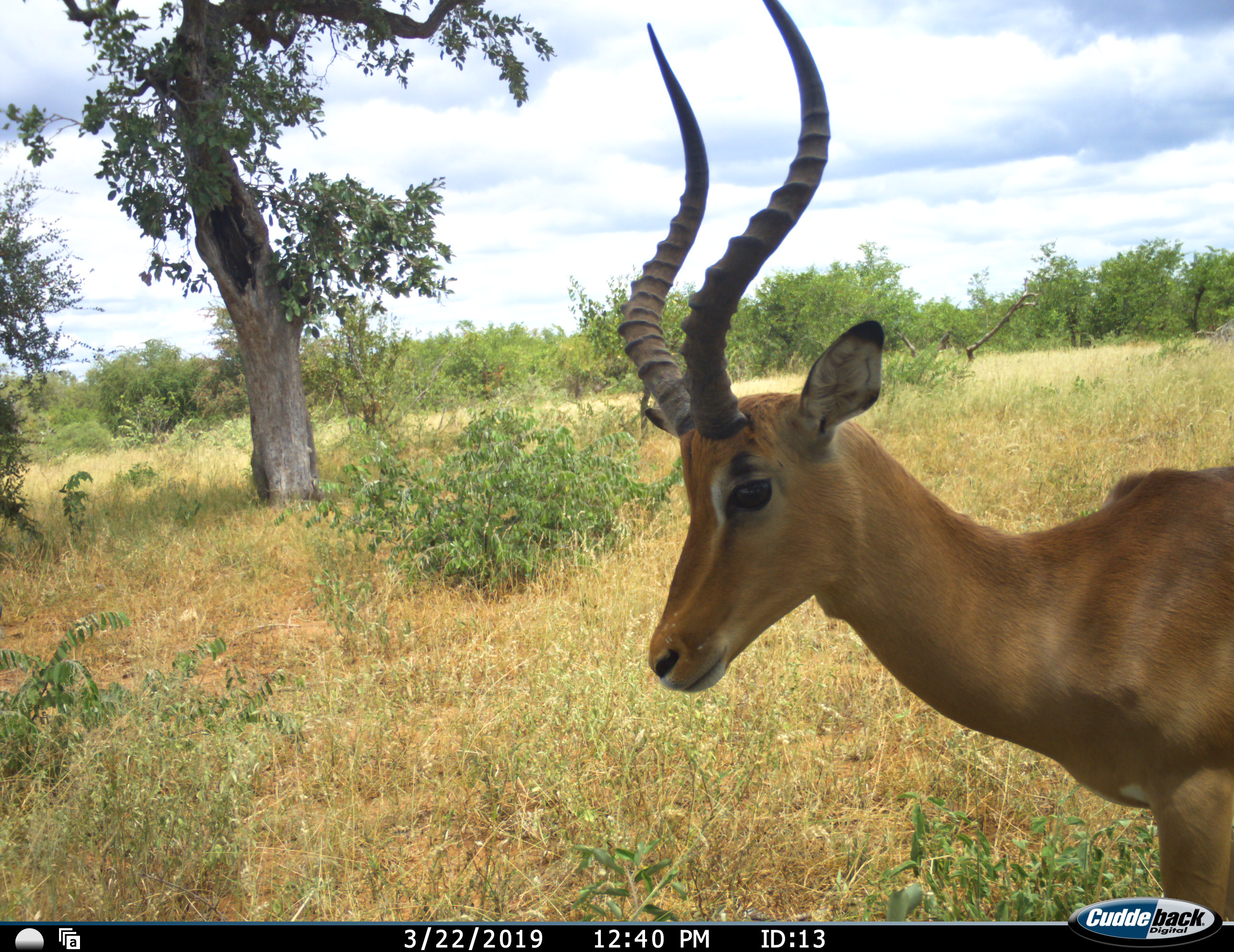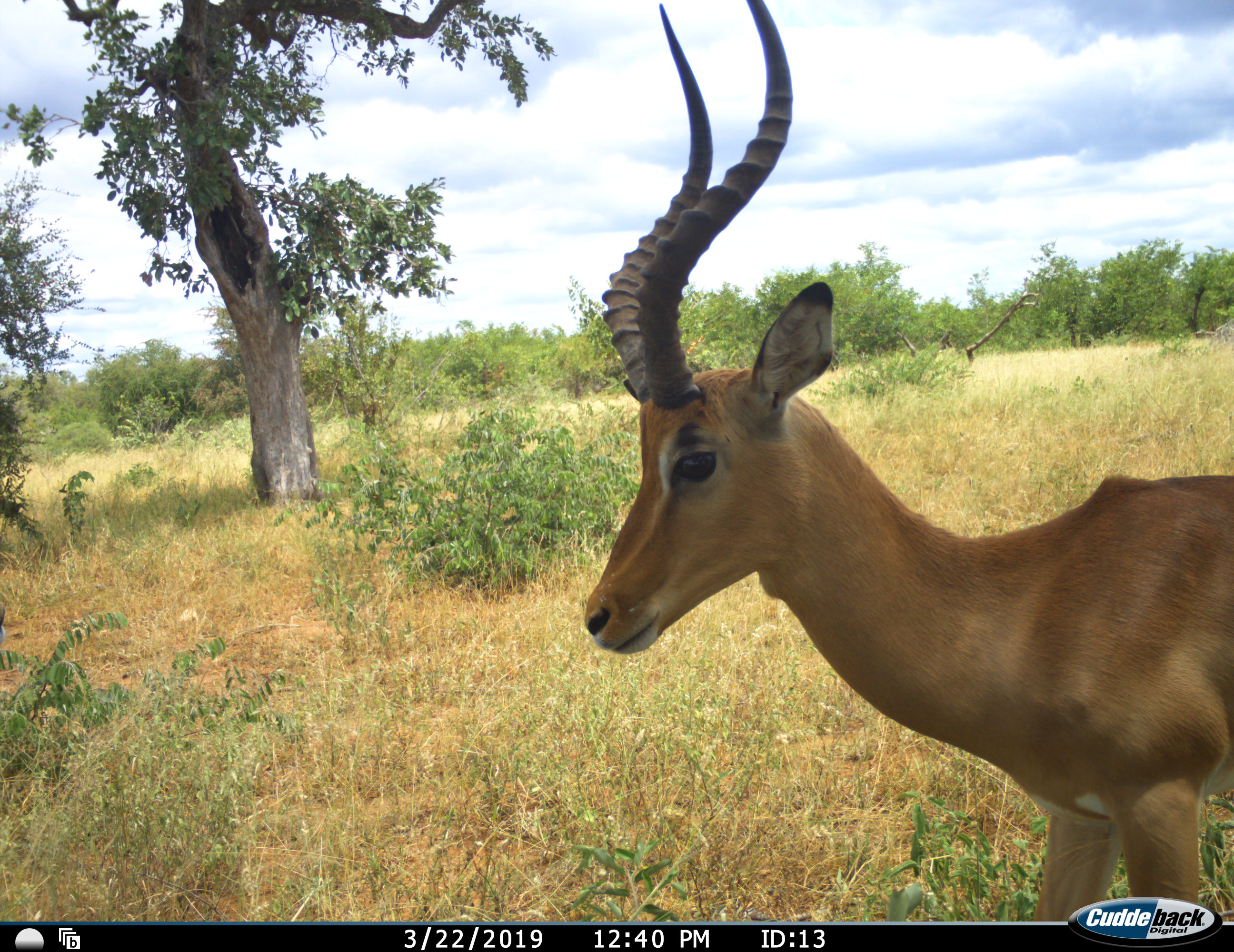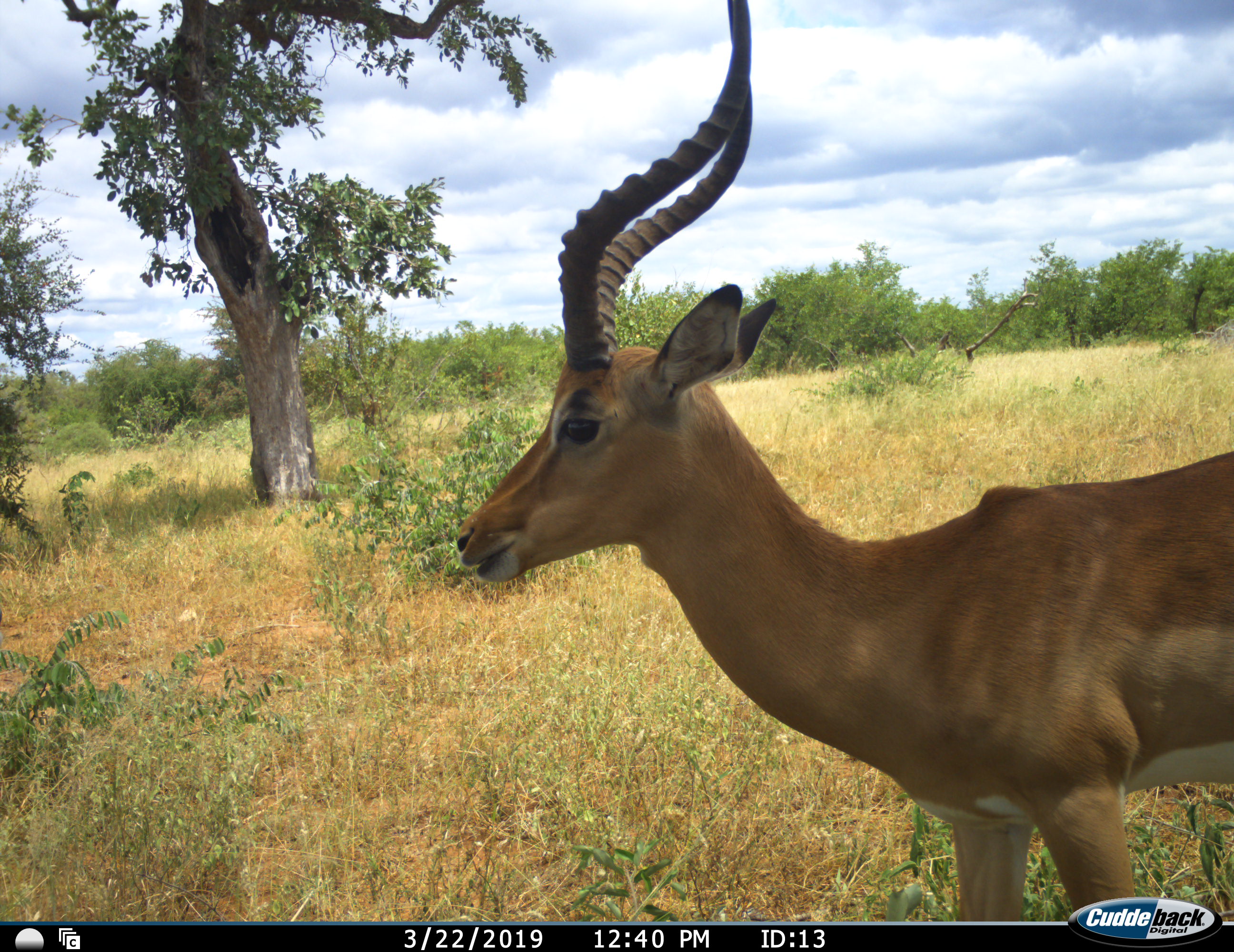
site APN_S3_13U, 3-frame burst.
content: unidentified animal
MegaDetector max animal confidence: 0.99